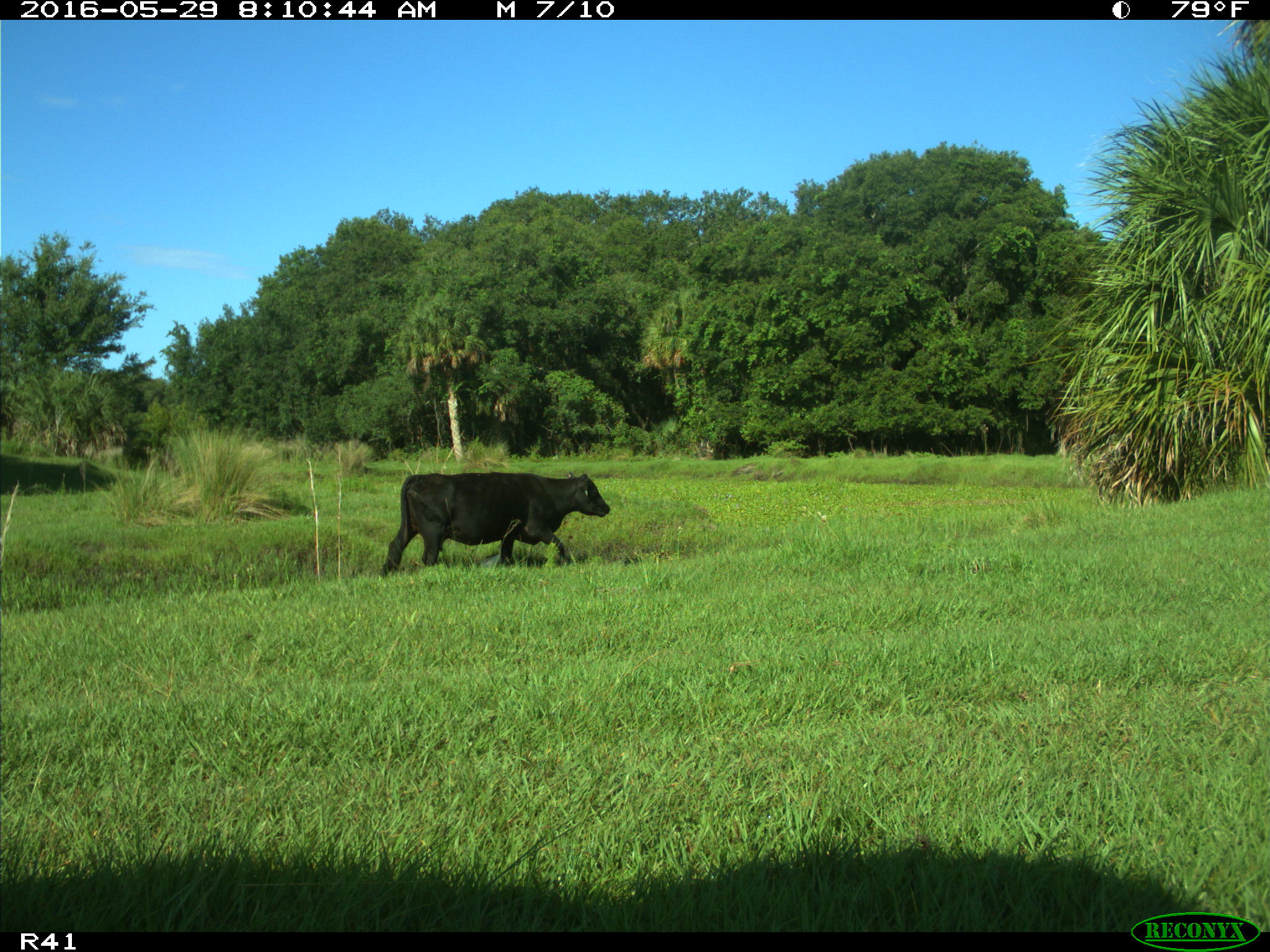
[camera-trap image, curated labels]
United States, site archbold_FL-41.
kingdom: Animalia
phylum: Chordata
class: Mammalia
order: Artiodactyla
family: Bovidae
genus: Bos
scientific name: Bos taurus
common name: domestic cow